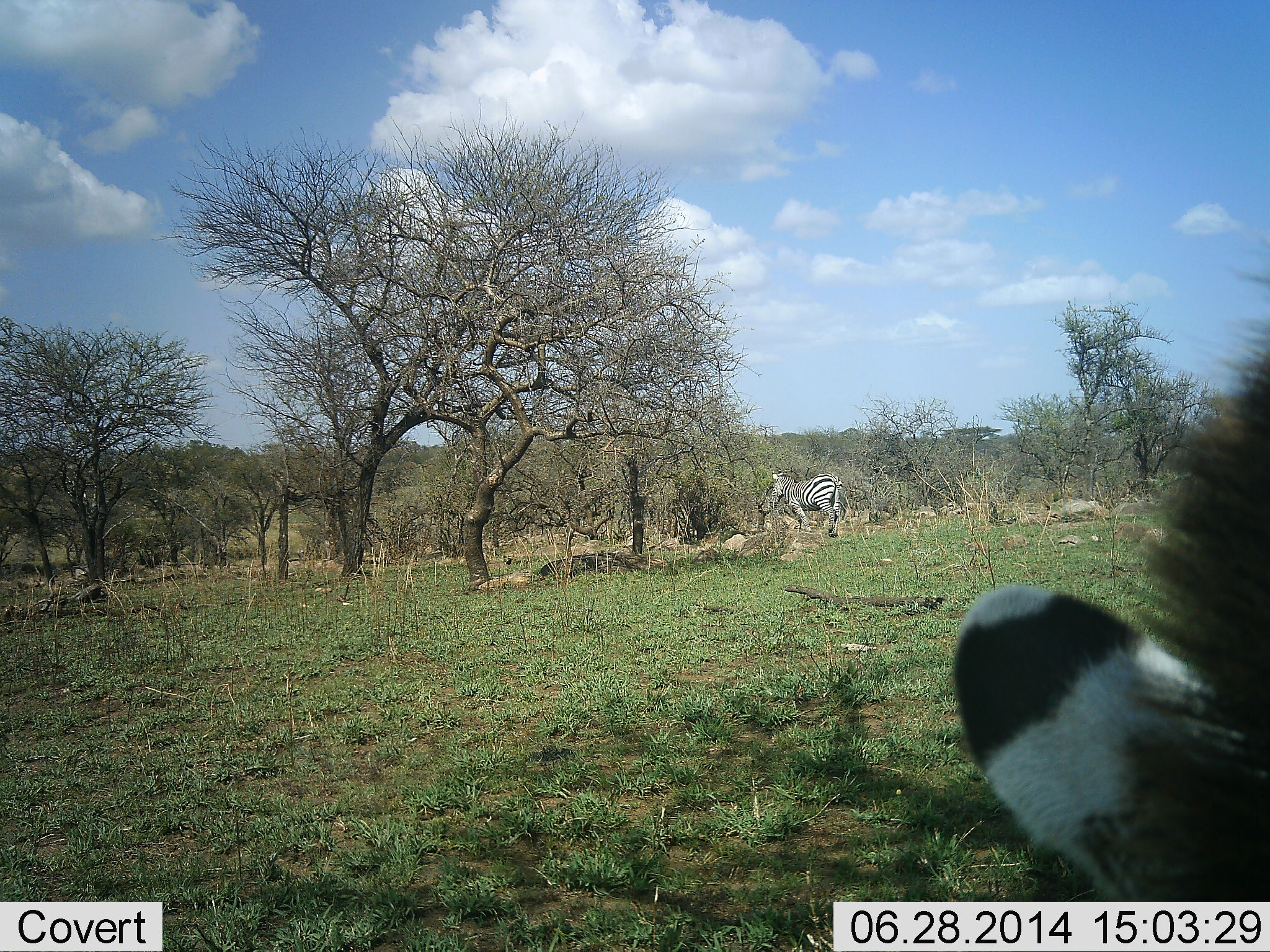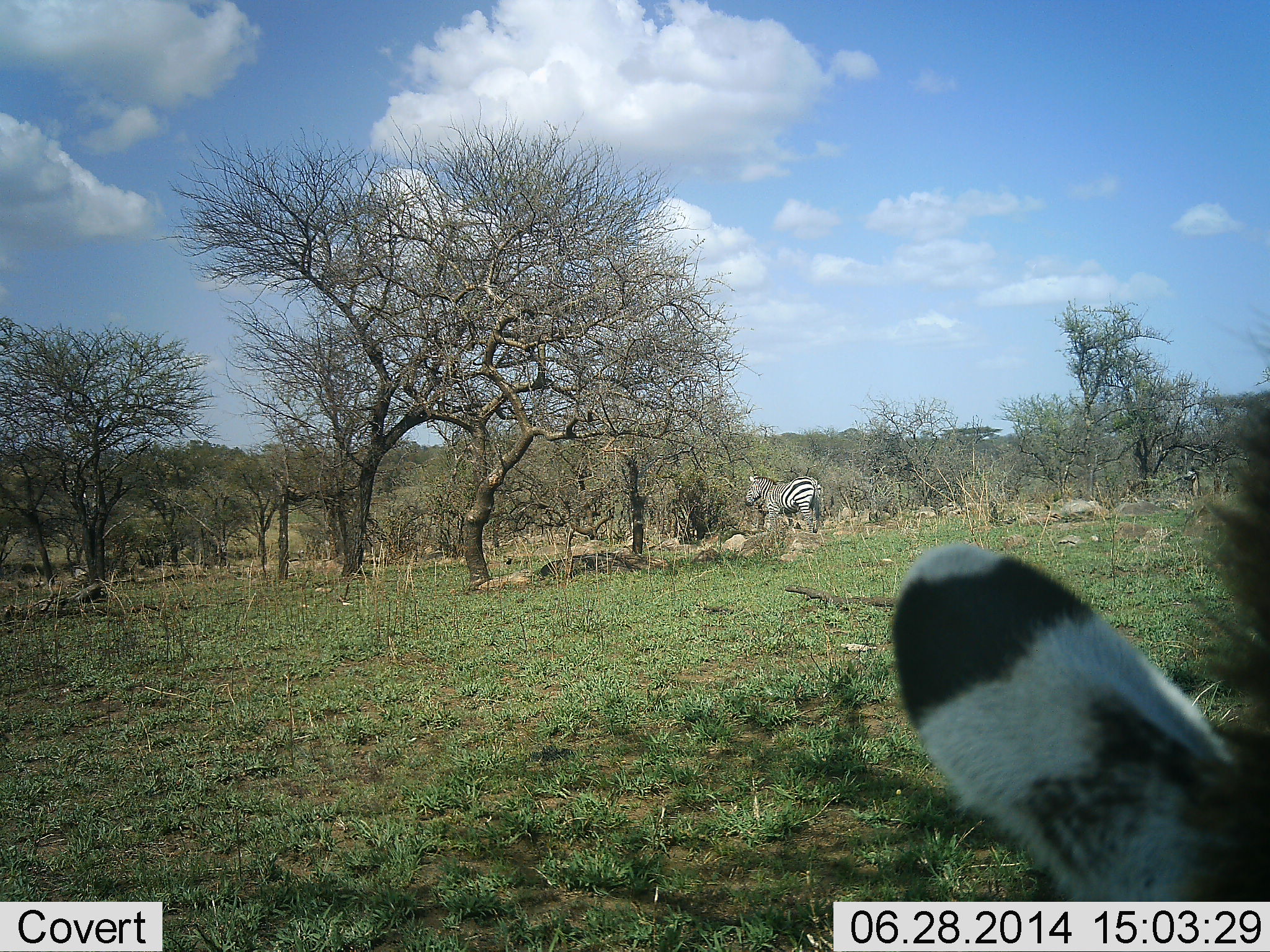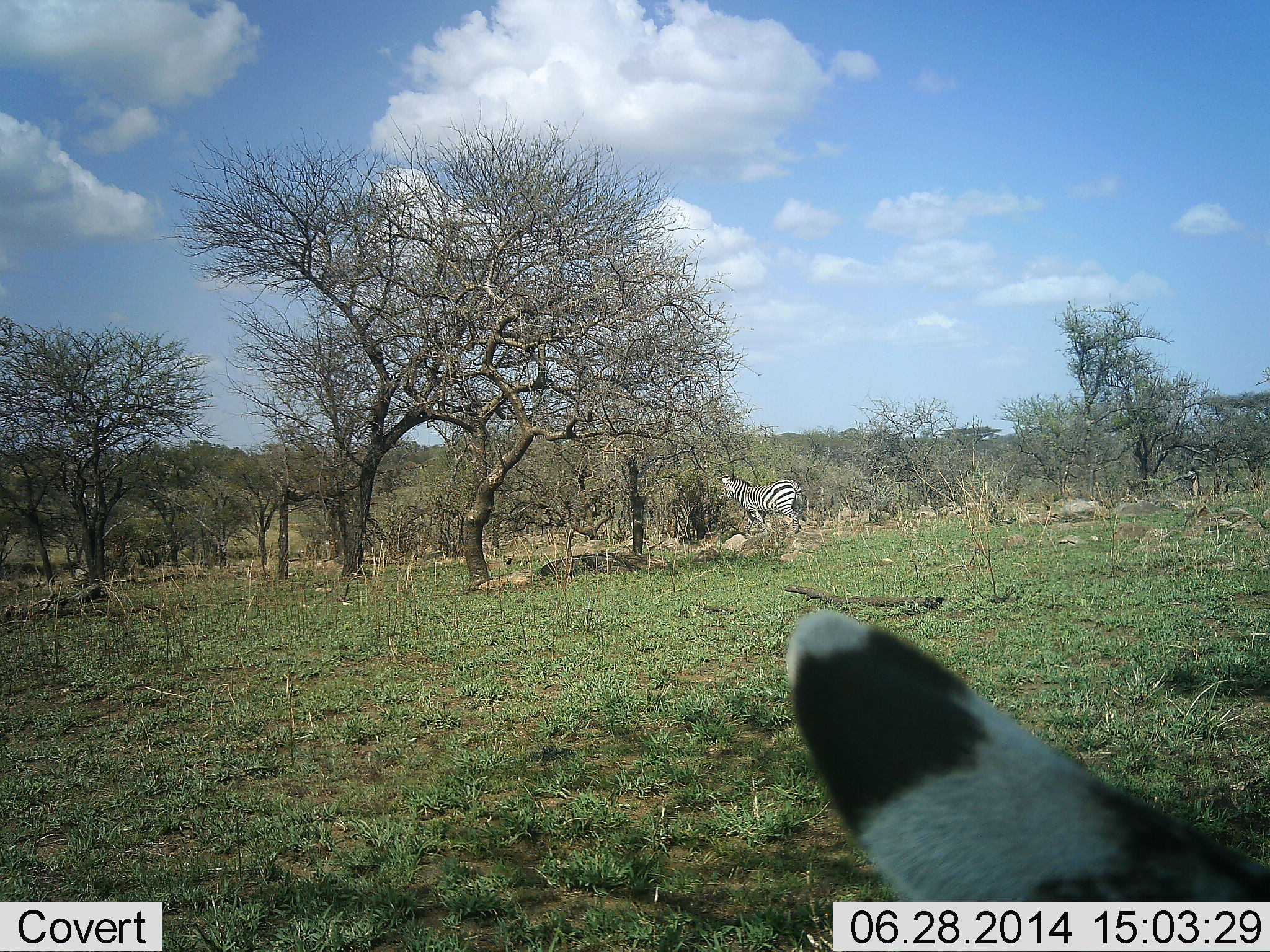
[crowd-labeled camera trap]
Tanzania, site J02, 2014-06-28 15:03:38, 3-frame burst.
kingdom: Animalia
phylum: Chordata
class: Mammalia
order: Perissodactyla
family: Equidae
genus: Equus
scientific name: Equus quagga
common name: plains zebra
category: zebra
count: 2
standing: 70%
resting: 0%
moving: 80%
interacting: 10%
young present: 0%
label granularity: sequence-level